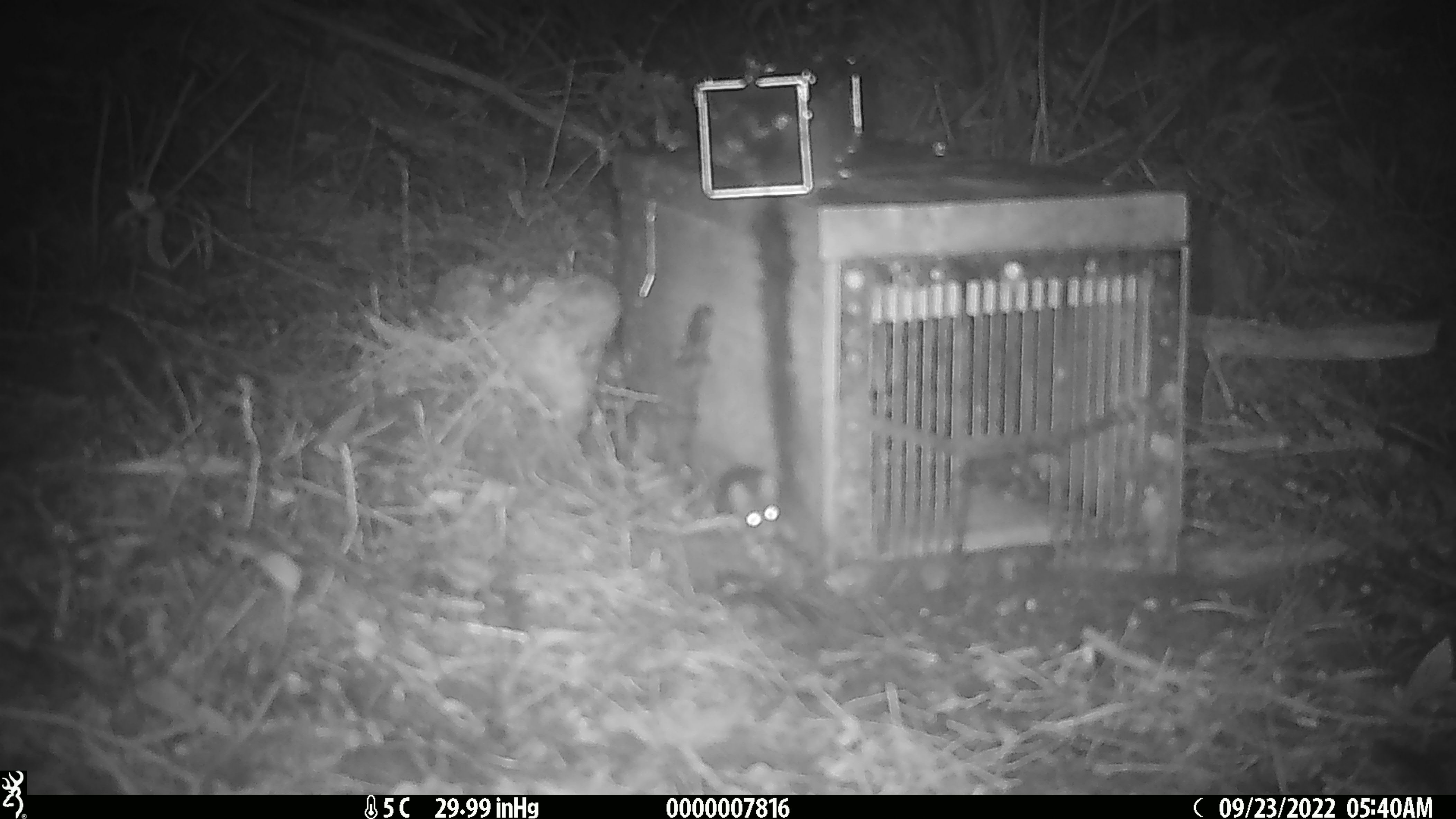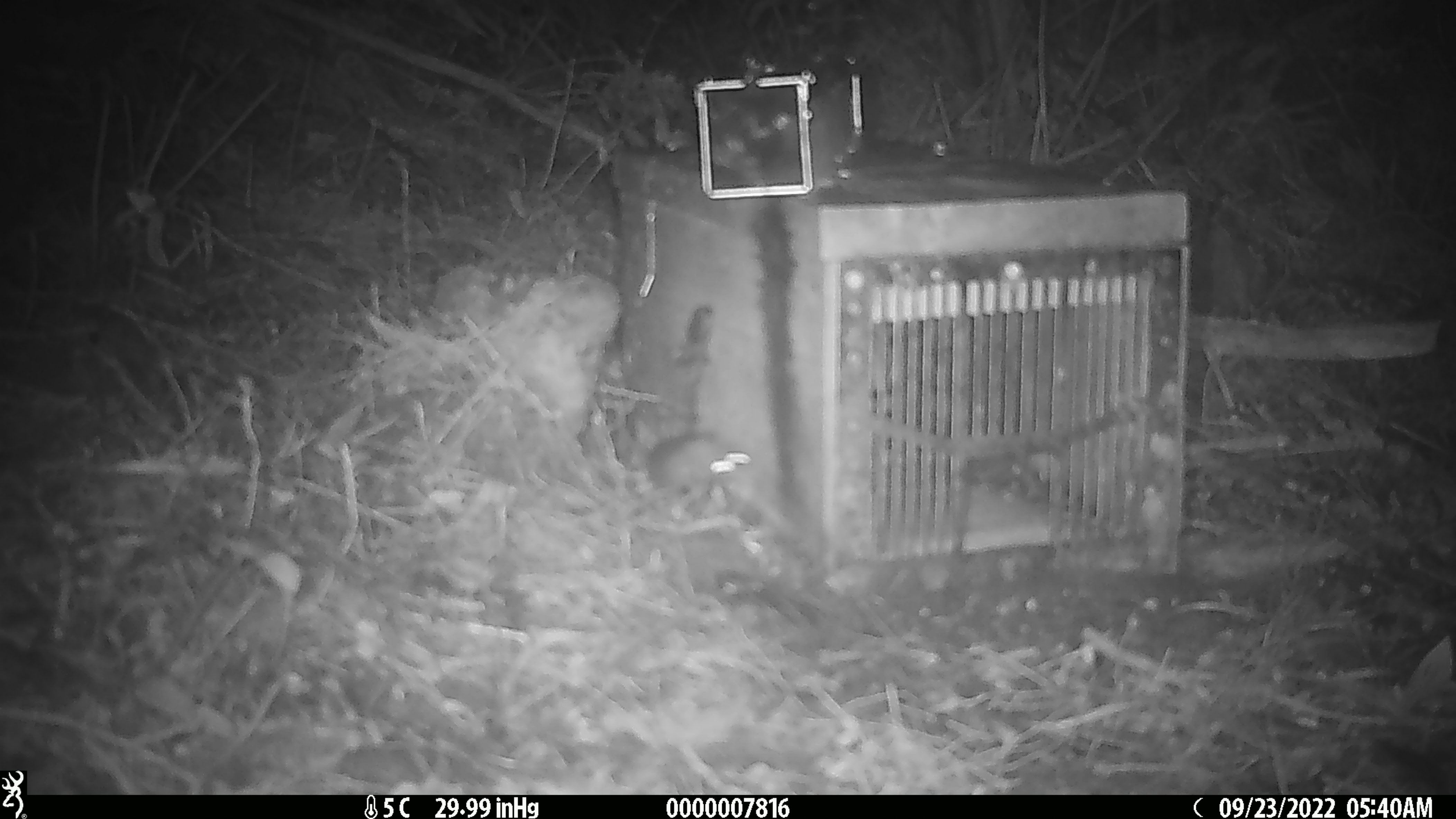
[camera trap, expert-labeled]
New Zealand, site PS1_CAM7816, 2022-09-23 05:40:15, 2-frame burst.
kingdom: Animalia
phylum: Chordata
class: Mammalia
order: Rodentia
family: Muridae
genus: Mus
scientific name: Mus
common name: mouse